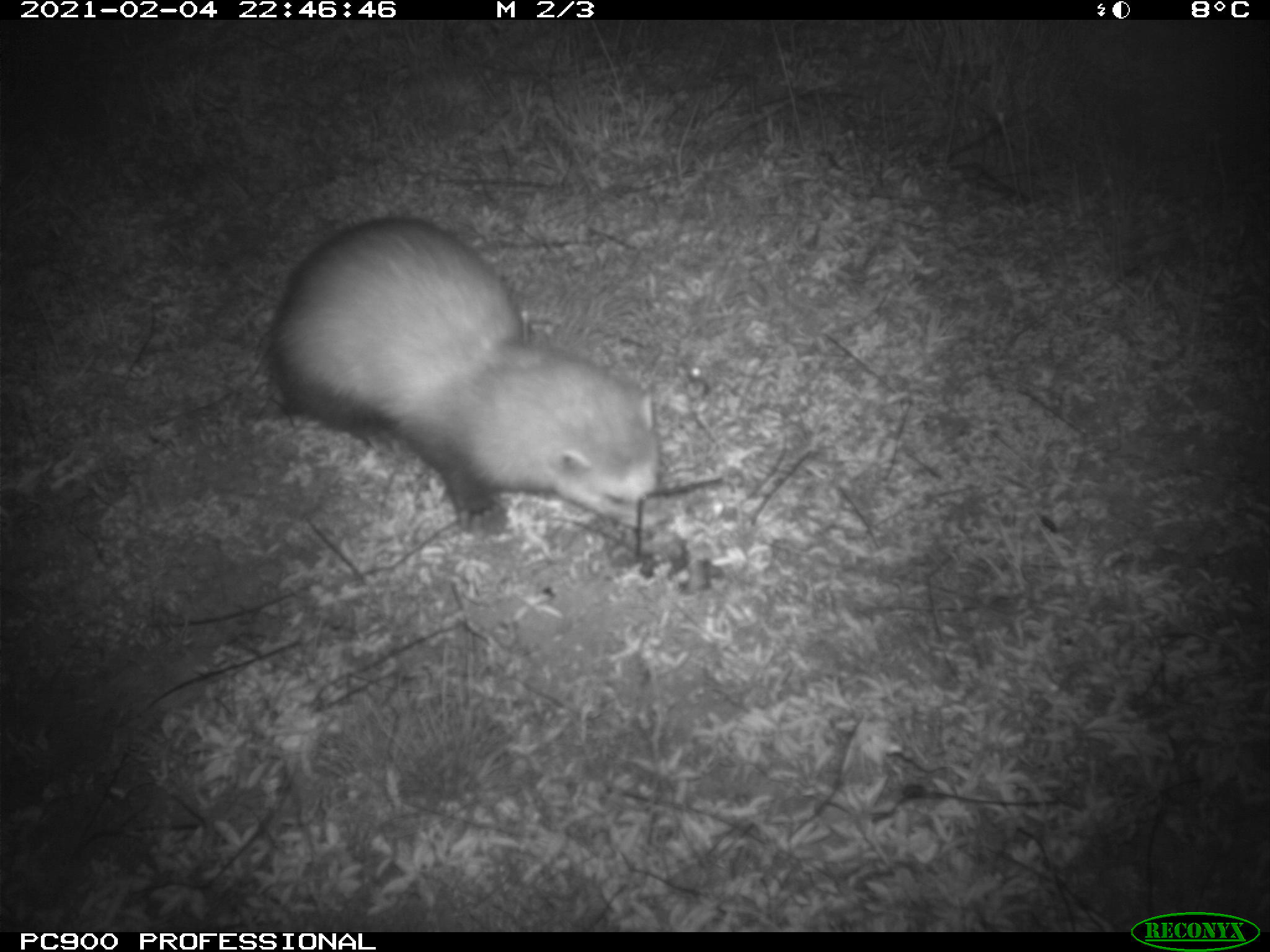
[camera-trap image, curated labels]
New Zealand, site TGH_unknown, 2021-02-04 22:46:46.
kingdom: Animalia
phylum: Chordata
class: Mammalia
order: Carnivora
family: Mustelidae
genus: Mustela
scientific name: Mustela furo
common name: ferret